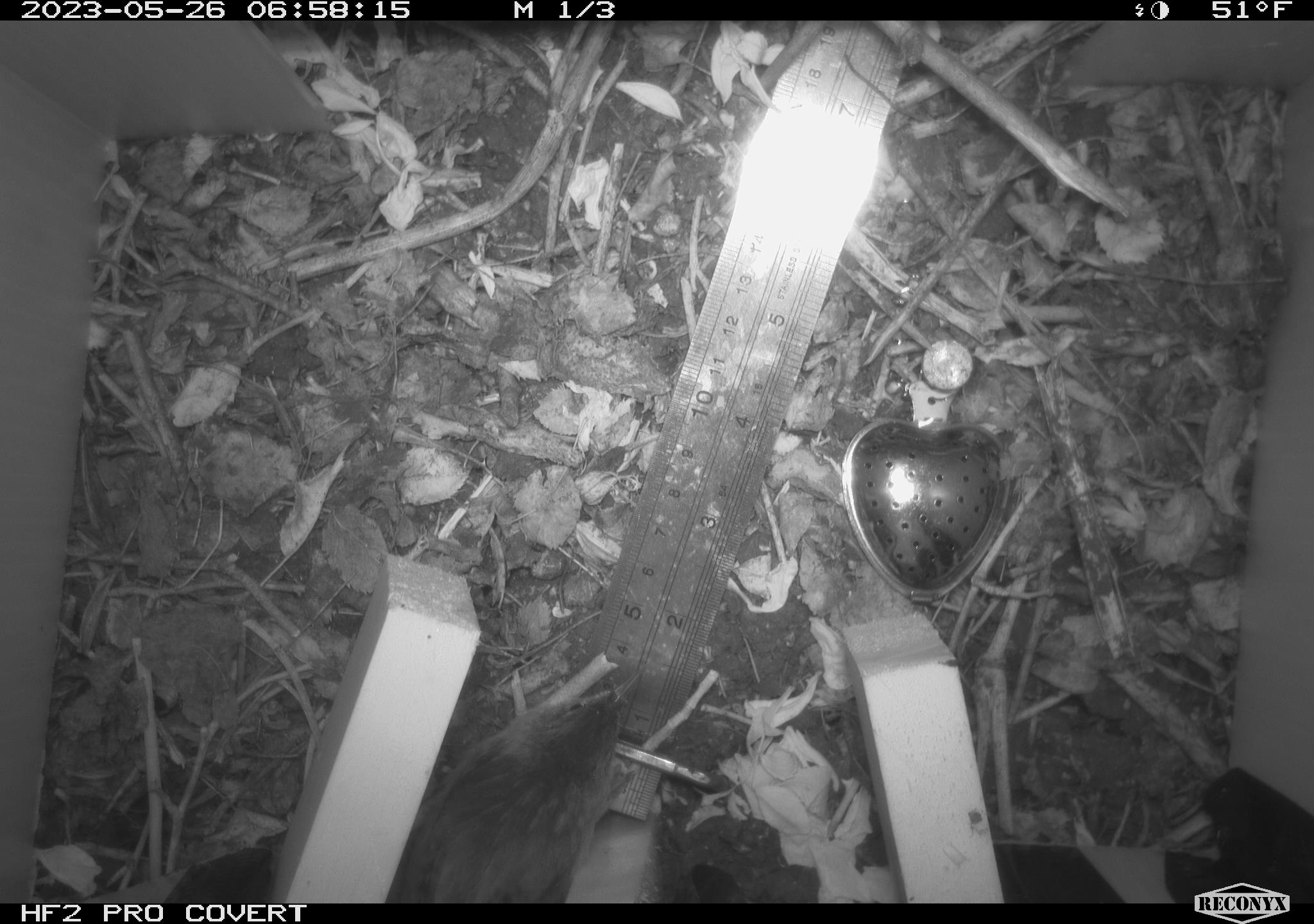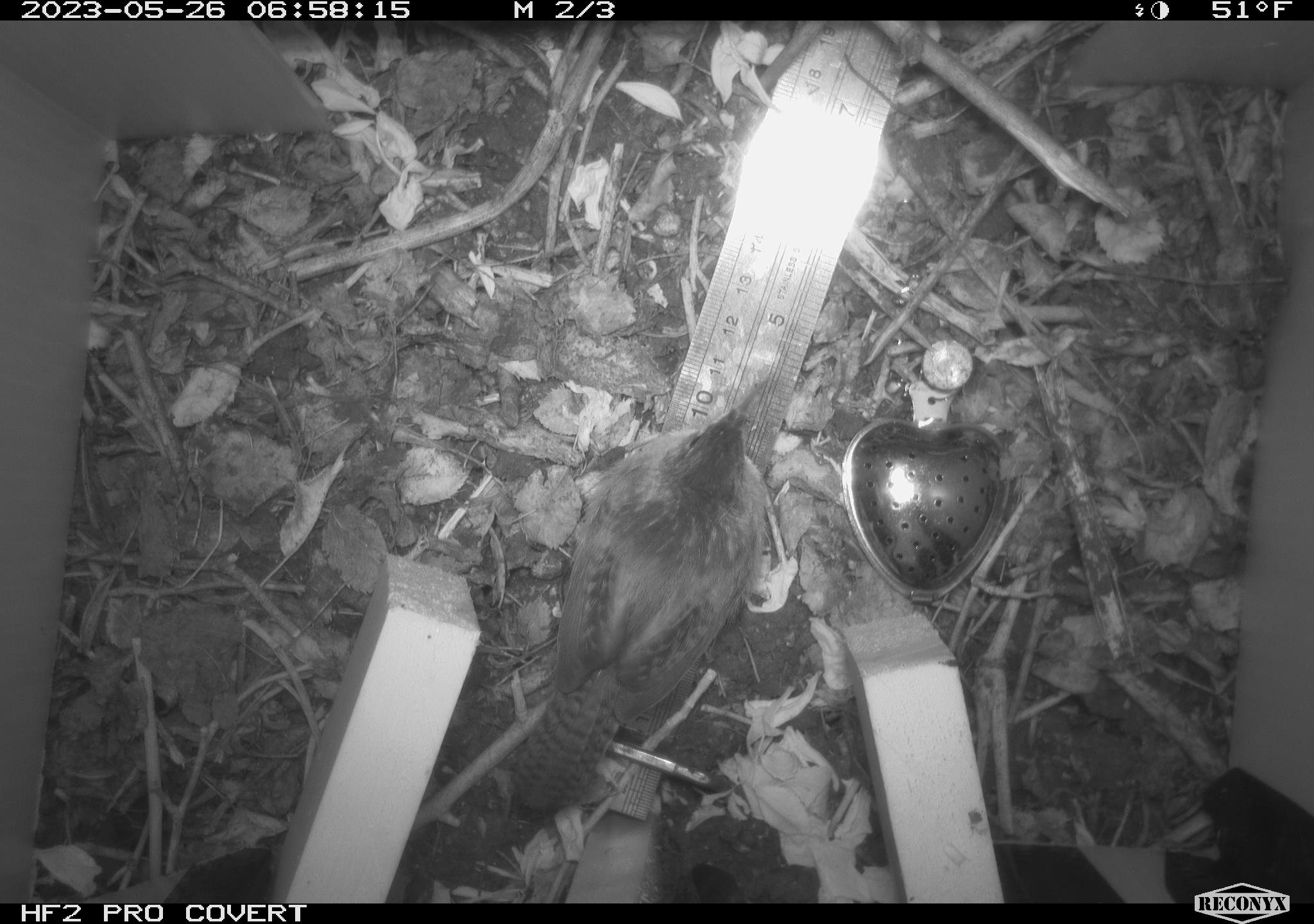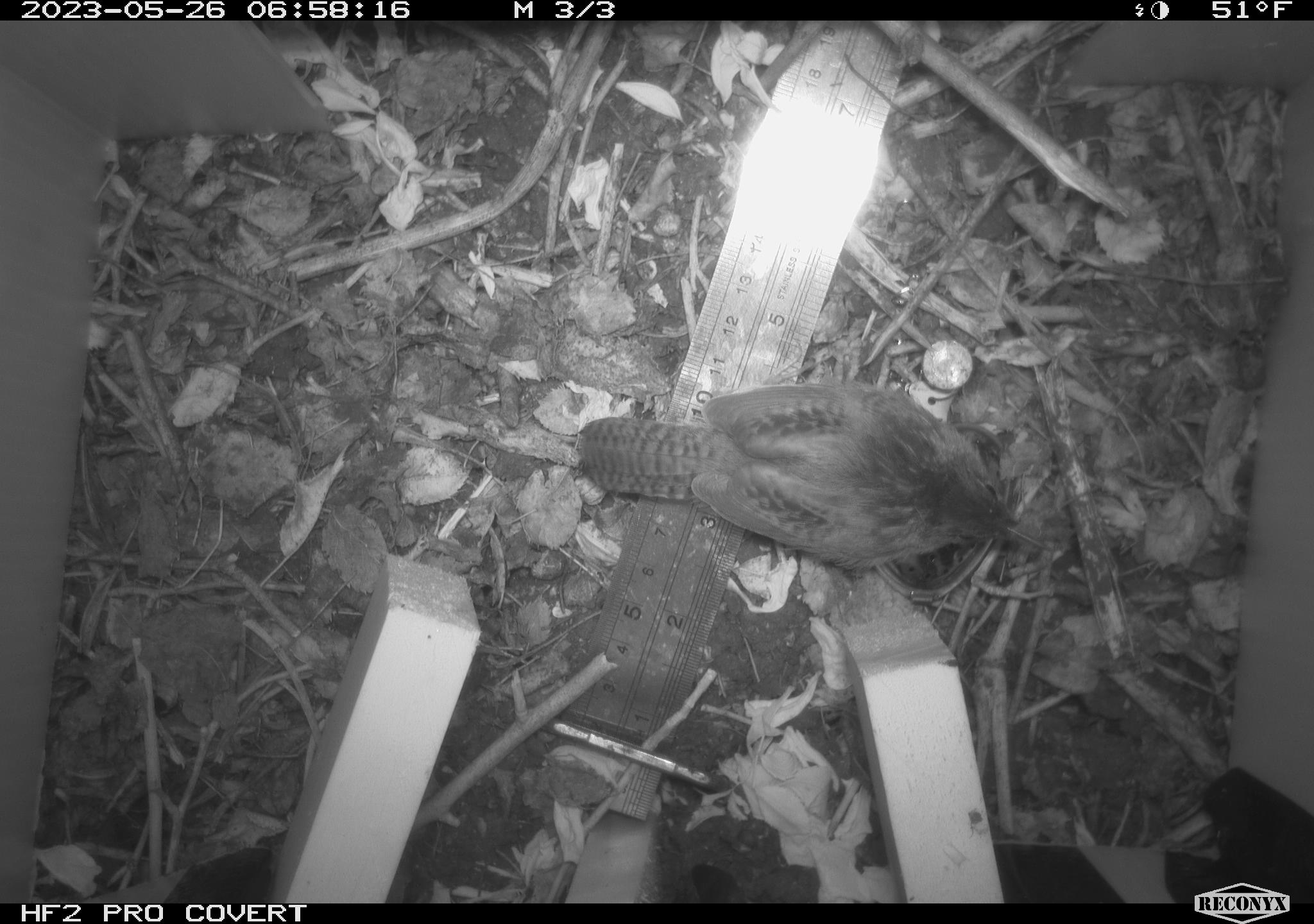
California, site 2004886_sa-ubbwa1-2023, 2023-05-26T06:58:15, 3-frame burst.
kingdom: Animalia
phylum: Chordata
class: Aves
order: Passeriformes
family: Troglodytidae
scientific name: Troglodytidae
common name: wren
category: troglodytidae family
Troglodytidae family (wren) (Troglodytidae).